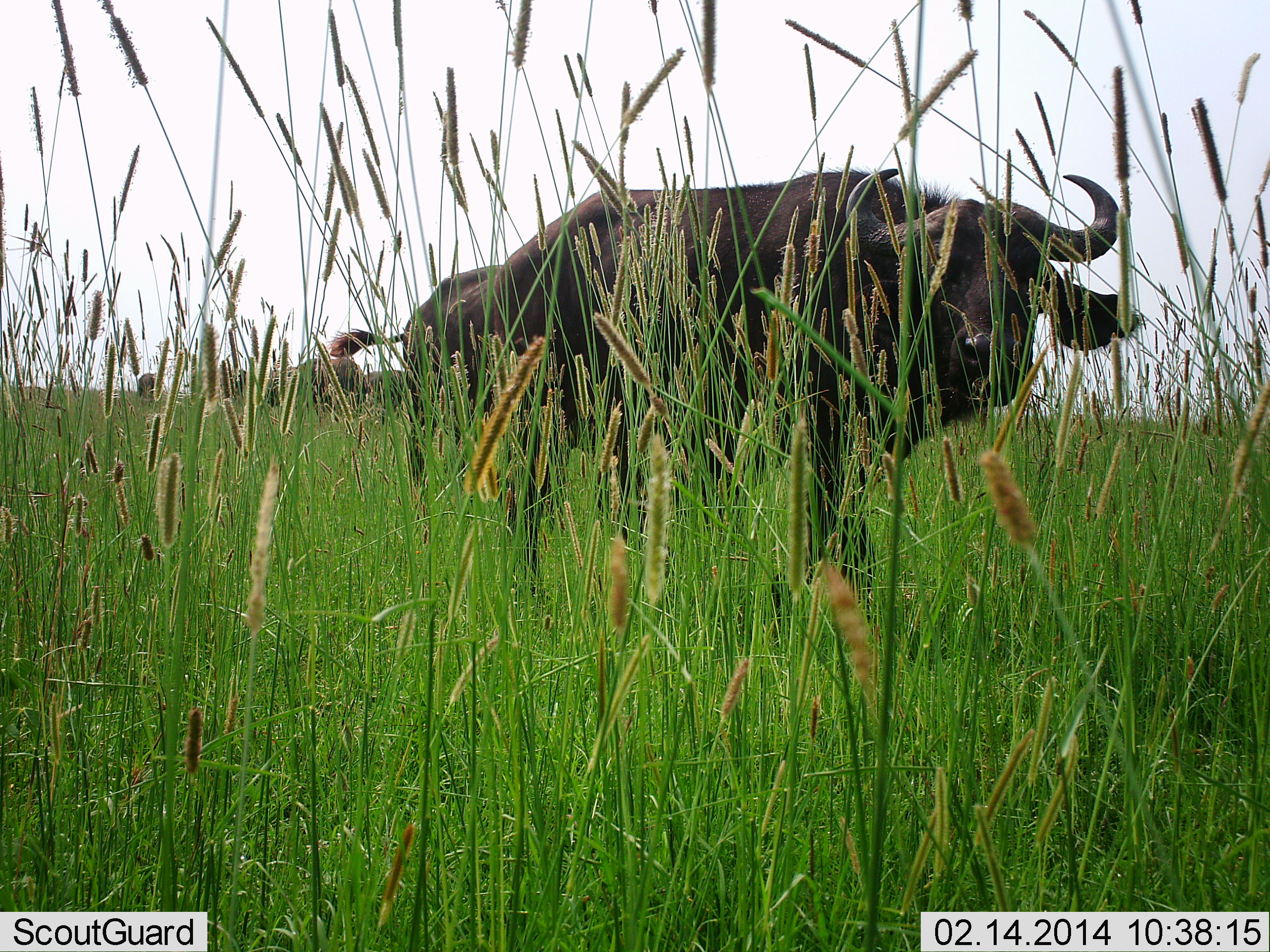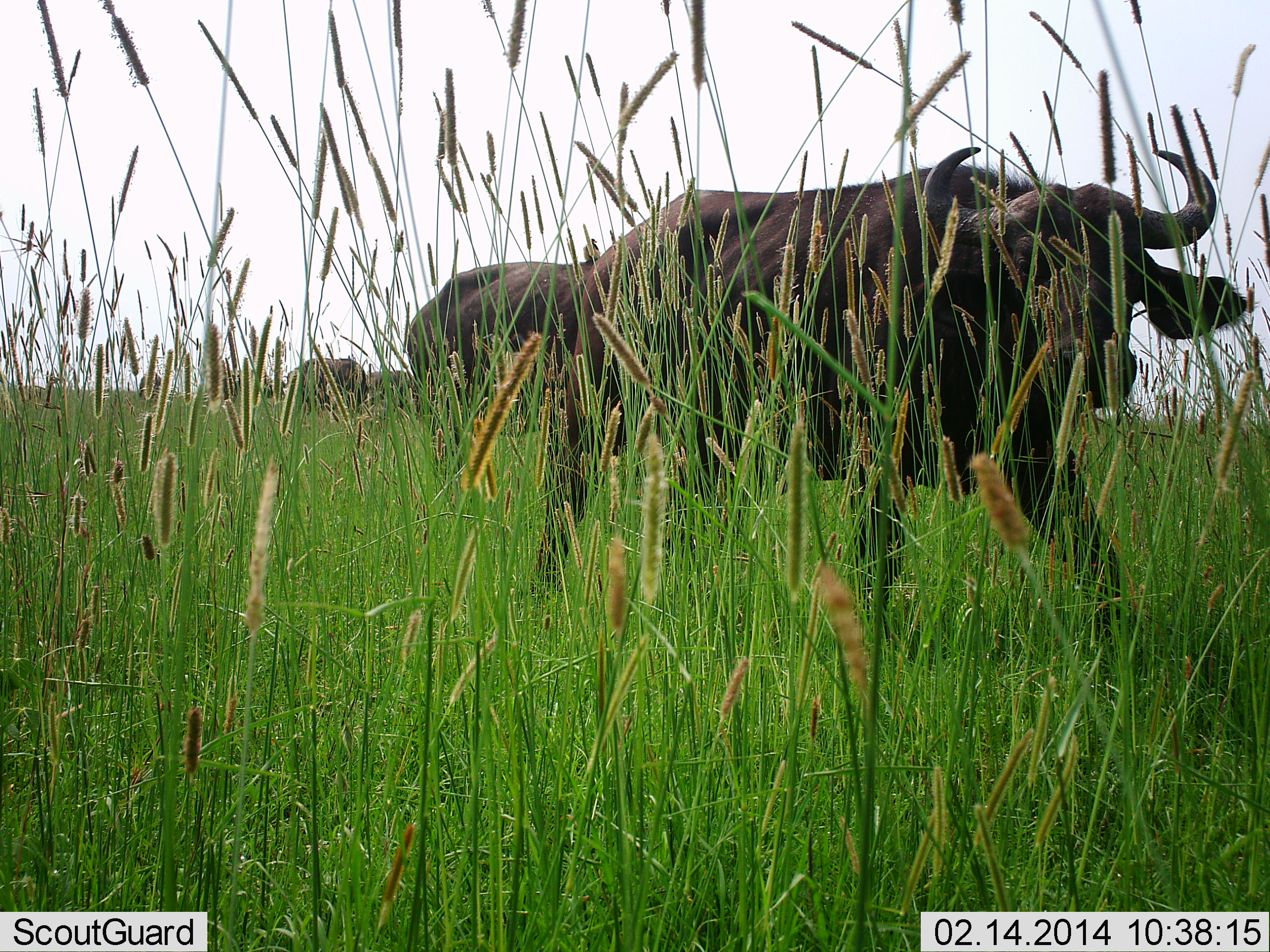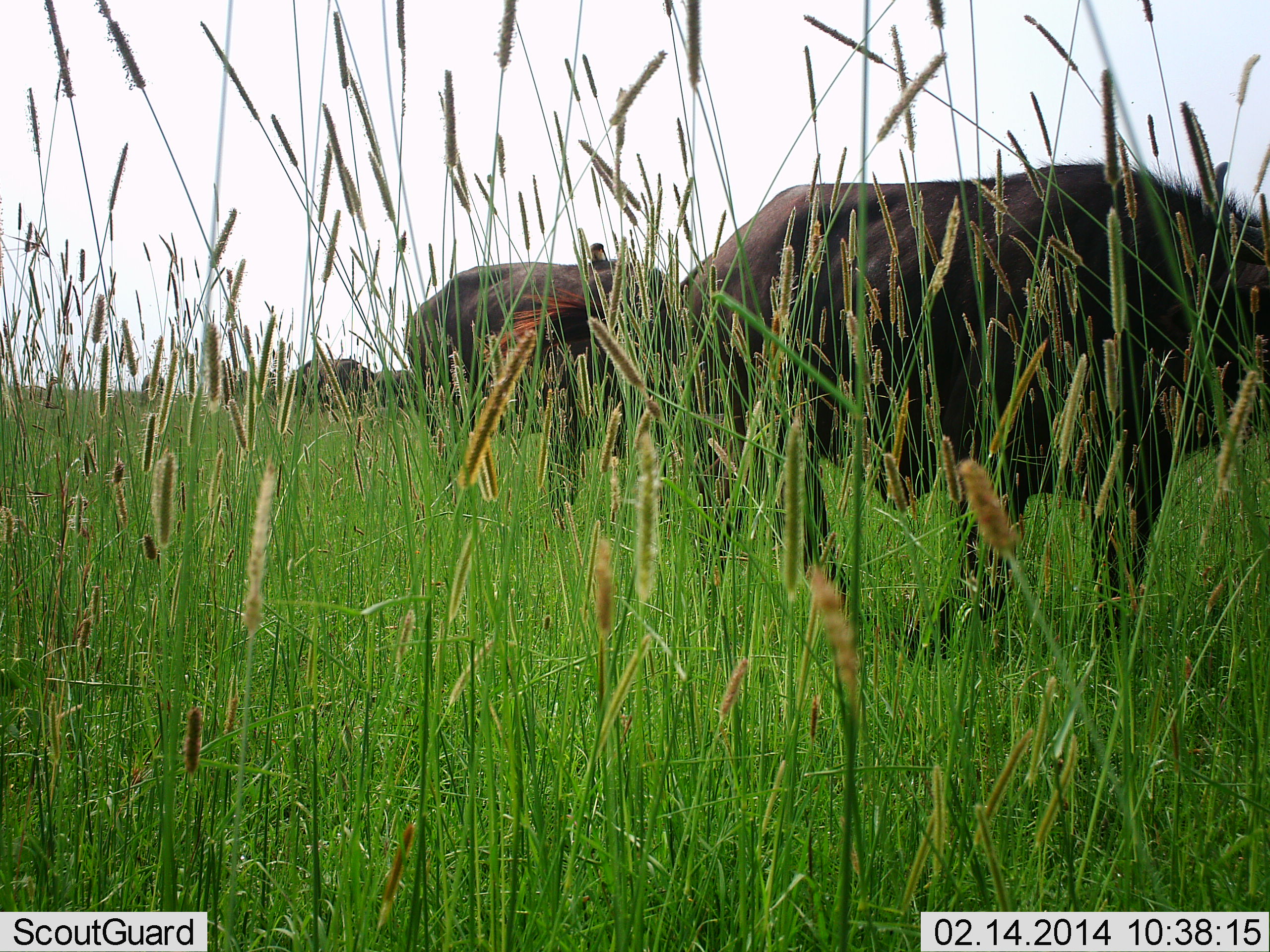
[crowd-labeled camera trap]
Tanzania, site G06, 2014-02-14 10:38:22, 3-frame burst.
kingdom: Animalia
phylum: Chordata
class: Mammalia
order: Artiodactyla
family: Bovidae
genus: Syncerus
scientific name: Syncerus caffer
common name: cape buffalo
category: buffalo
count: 4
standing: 42%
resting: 0%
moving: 92%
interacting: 0%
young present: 0%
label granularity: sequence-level